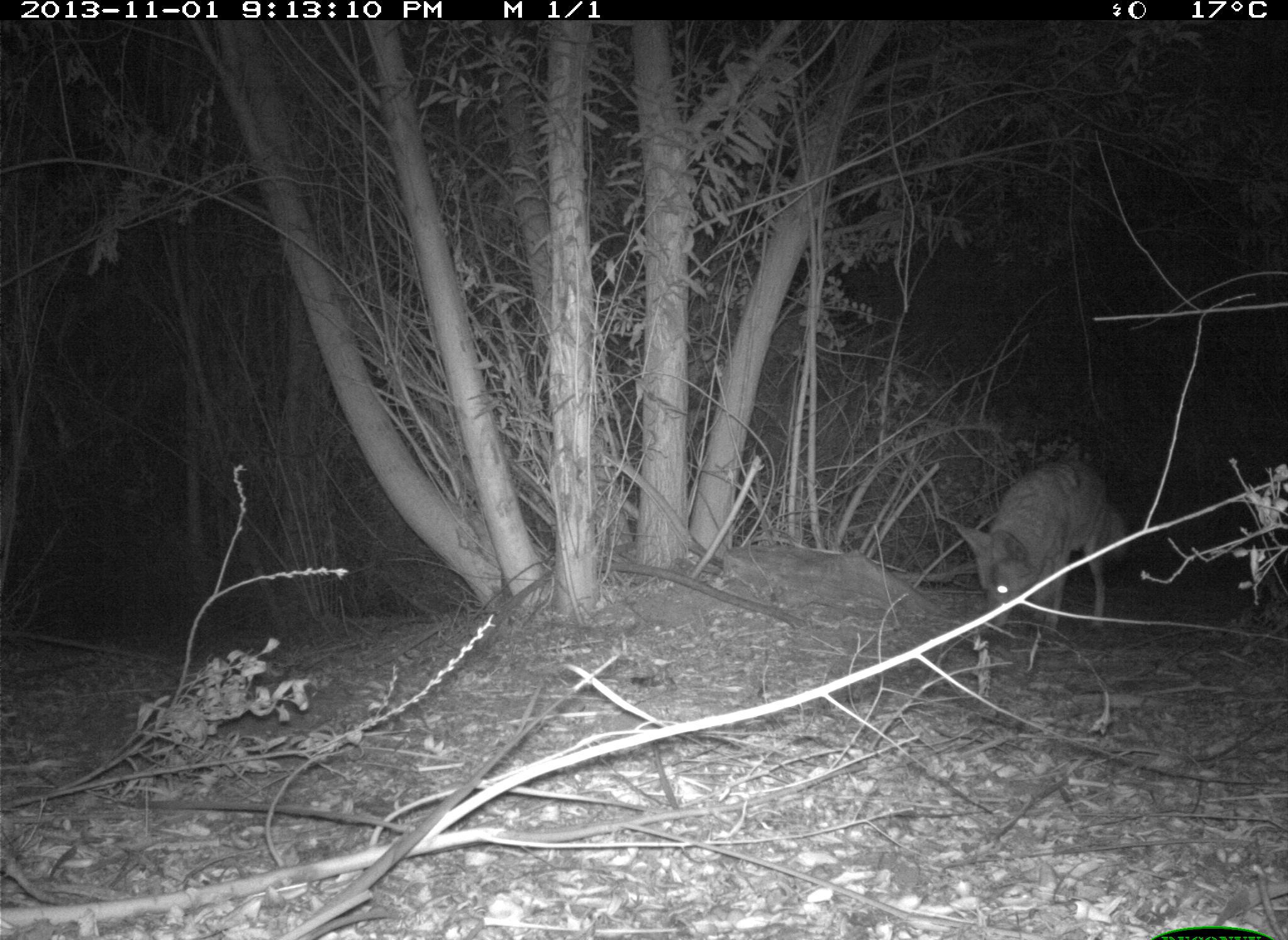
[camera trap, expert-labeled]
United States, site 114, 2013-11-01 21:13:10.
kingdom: Animalia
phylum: Chordata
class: Mammalia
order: Carnivora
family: Canidae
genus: Canis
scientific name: Canis latrans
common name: coyote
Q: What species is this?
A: Coyote (Canis latrans).